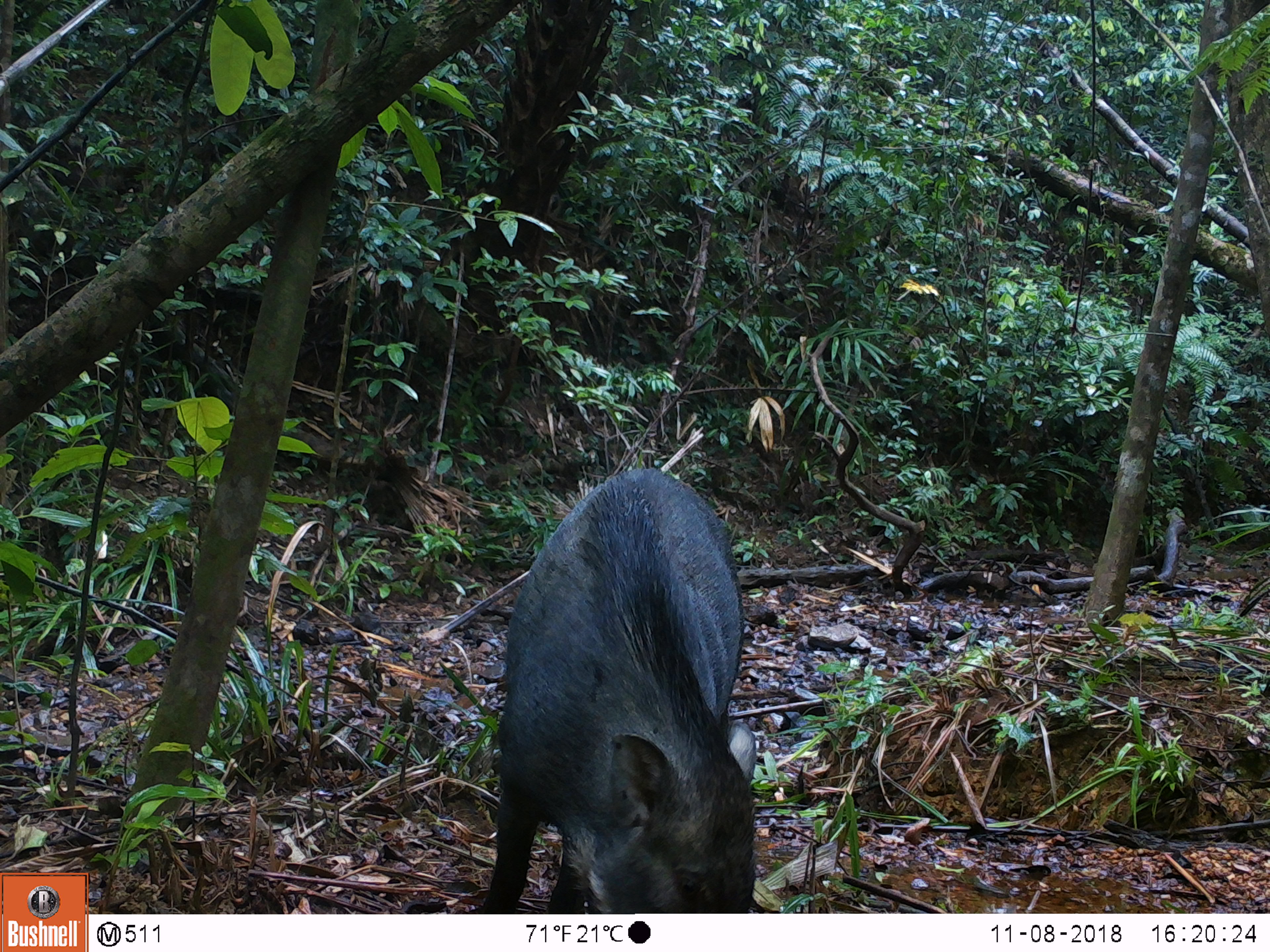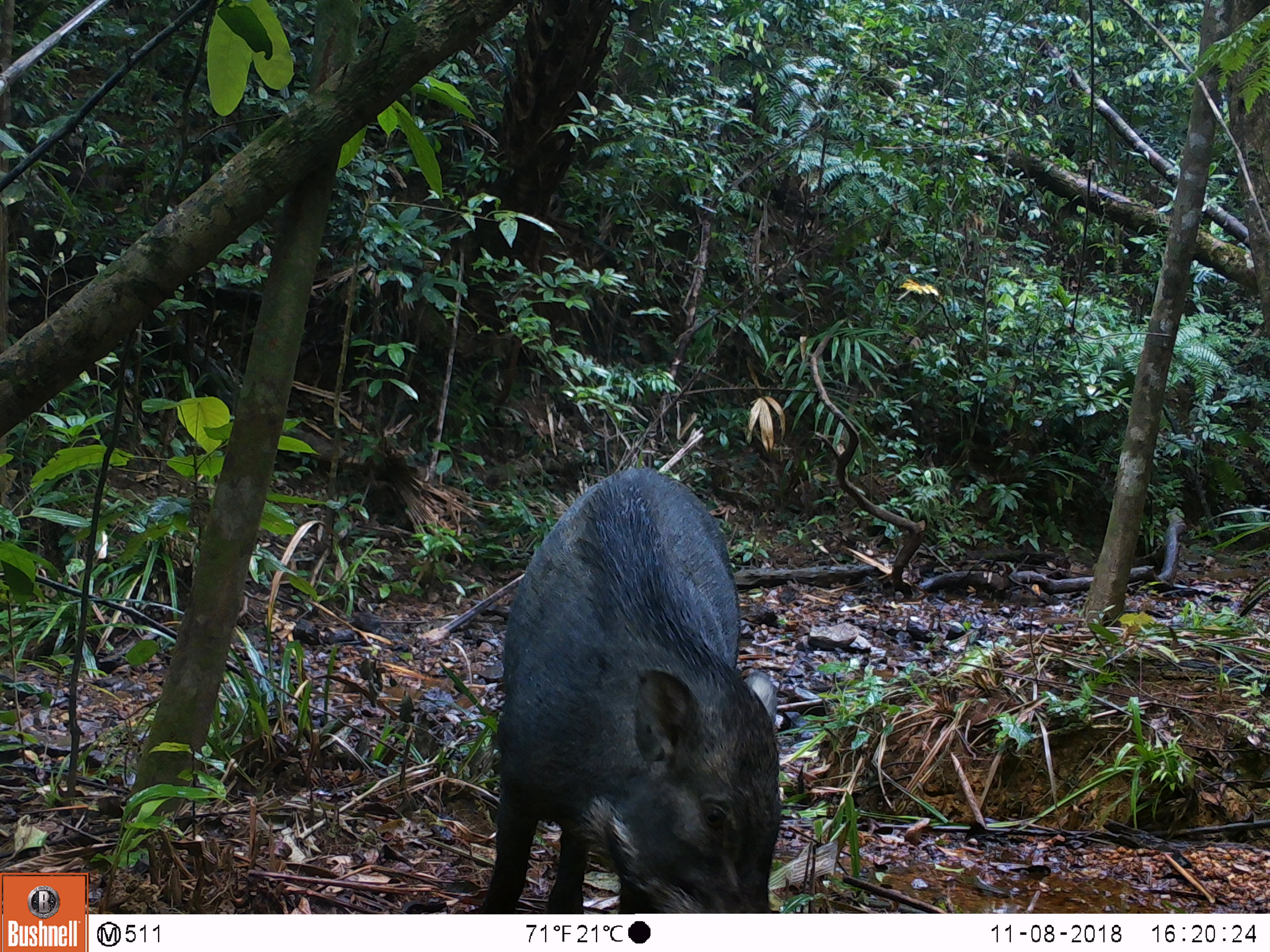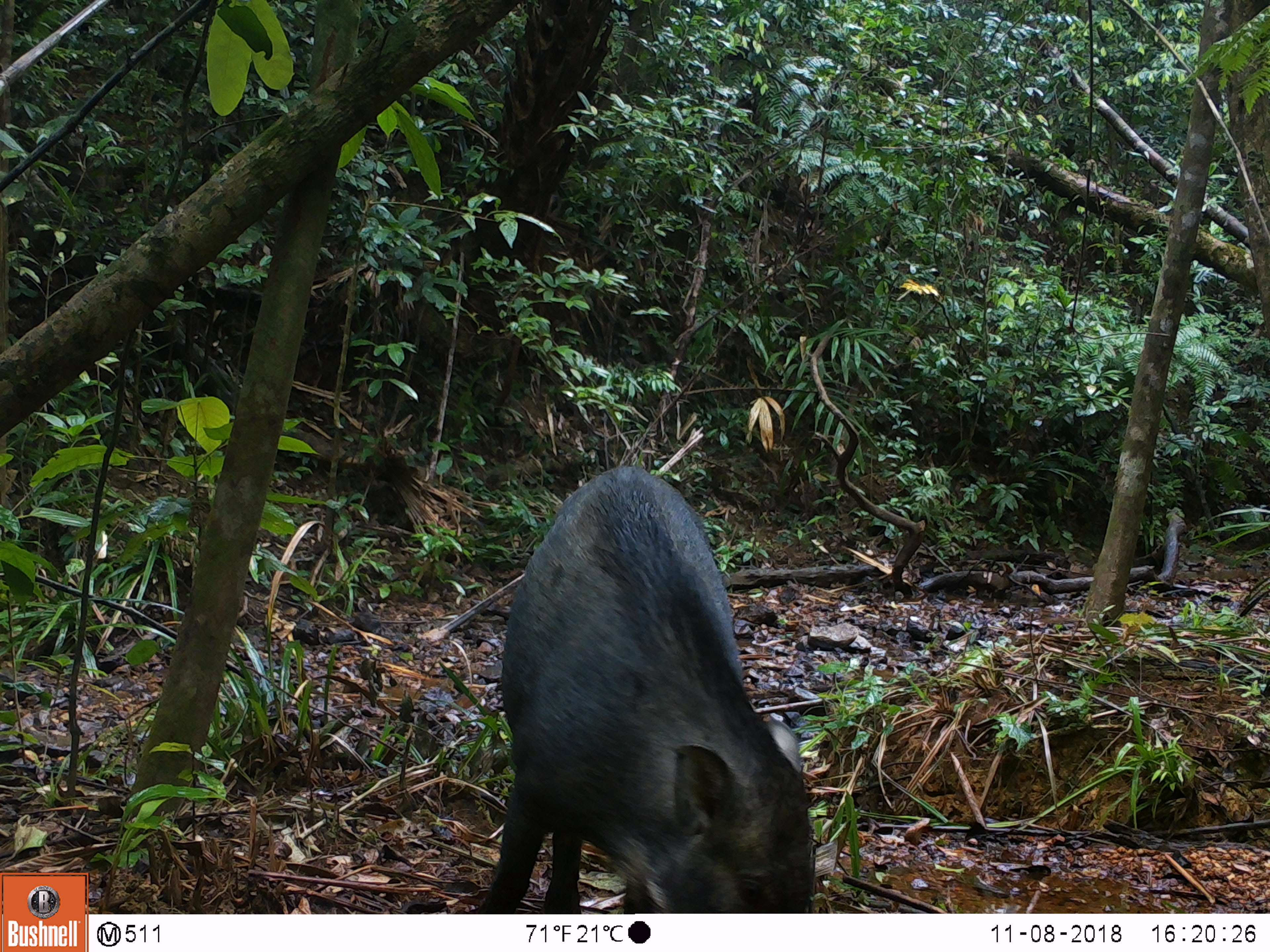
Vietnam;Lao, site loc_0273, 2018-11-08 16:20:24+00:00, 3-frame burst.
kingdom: Animalia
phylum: Chordata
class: Mammalia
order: Artiodactyla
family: Suidae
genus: Sus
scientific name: Sus scrofa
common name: eurasian wild pig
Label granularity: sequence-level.